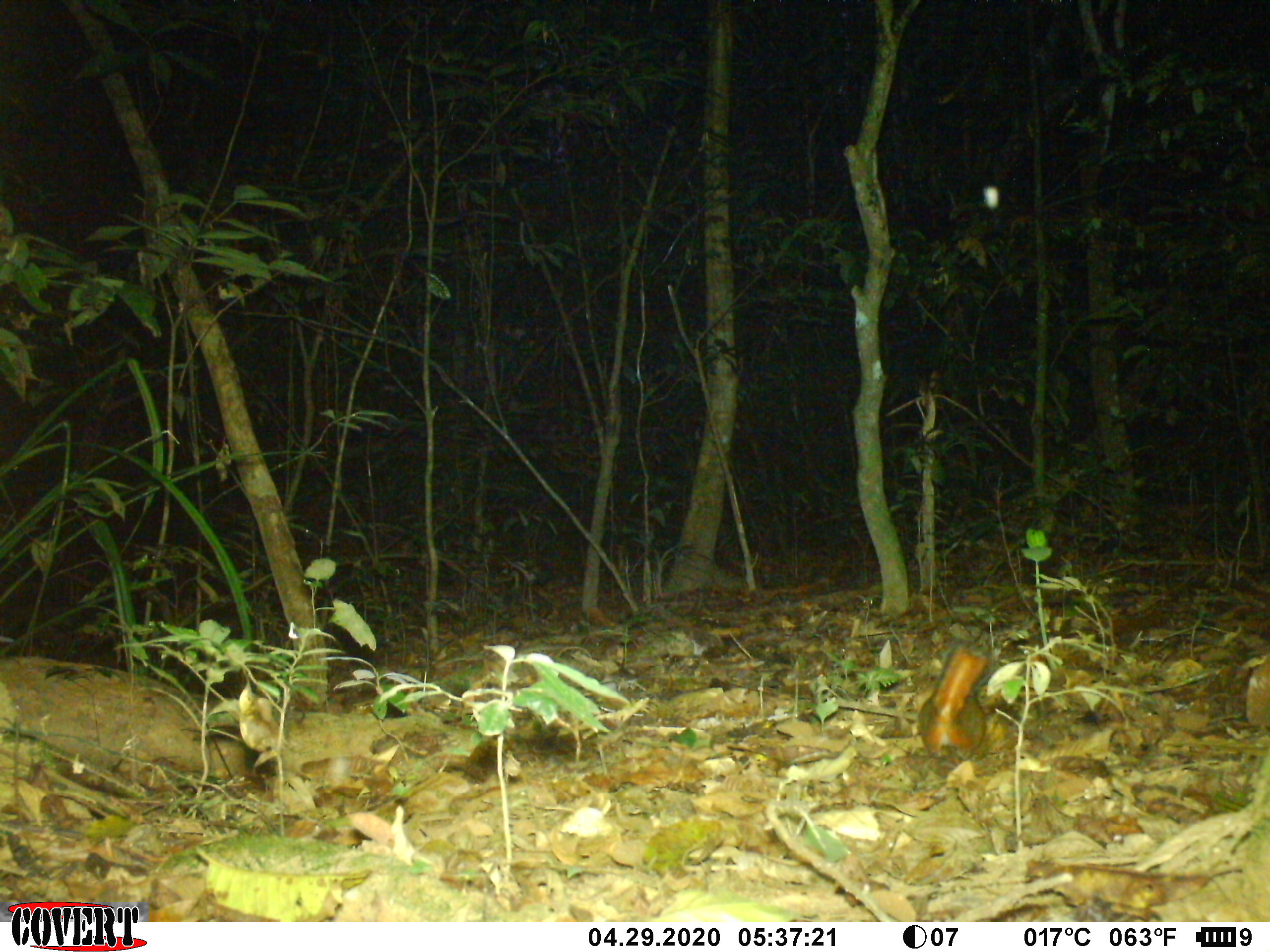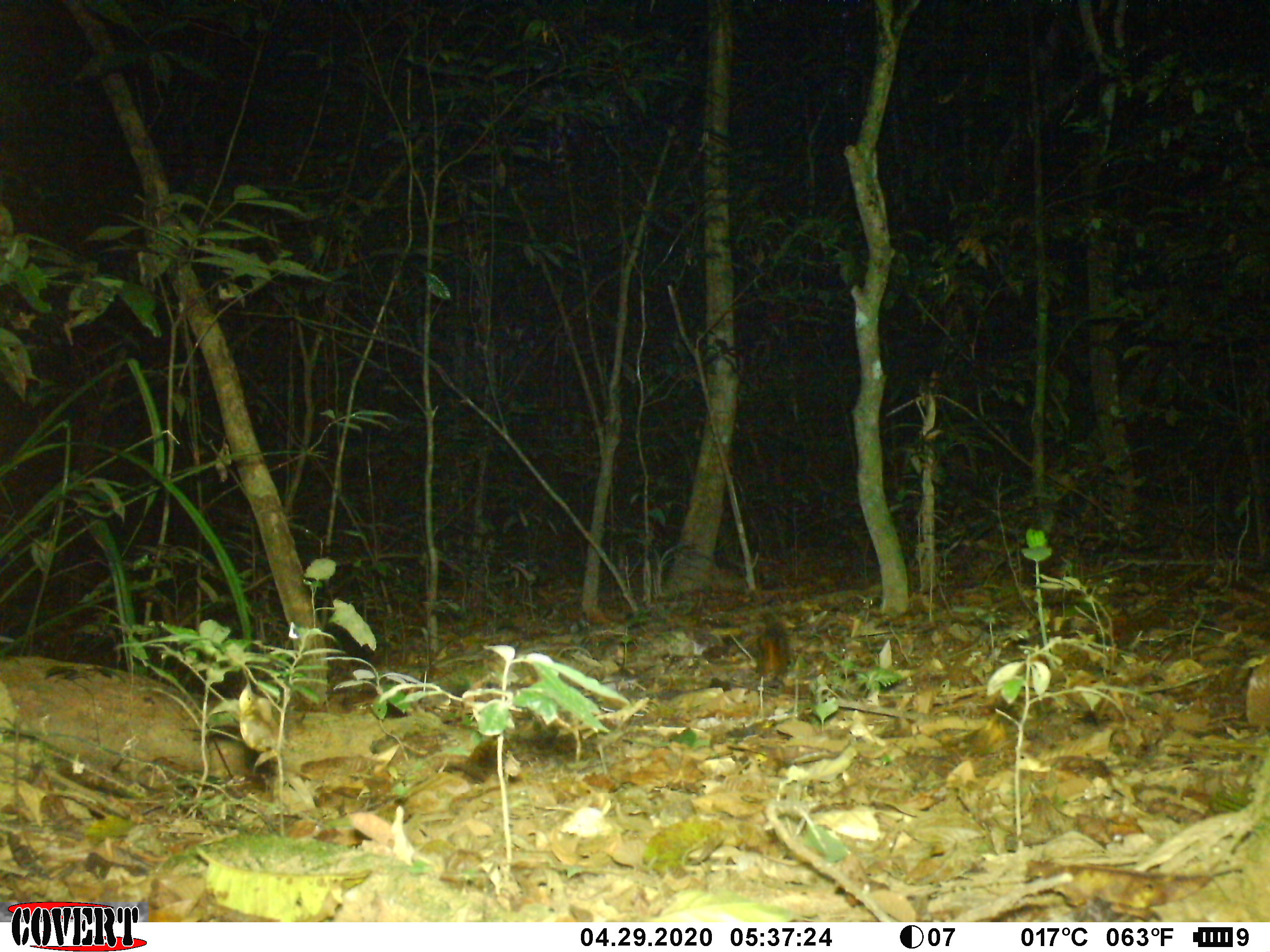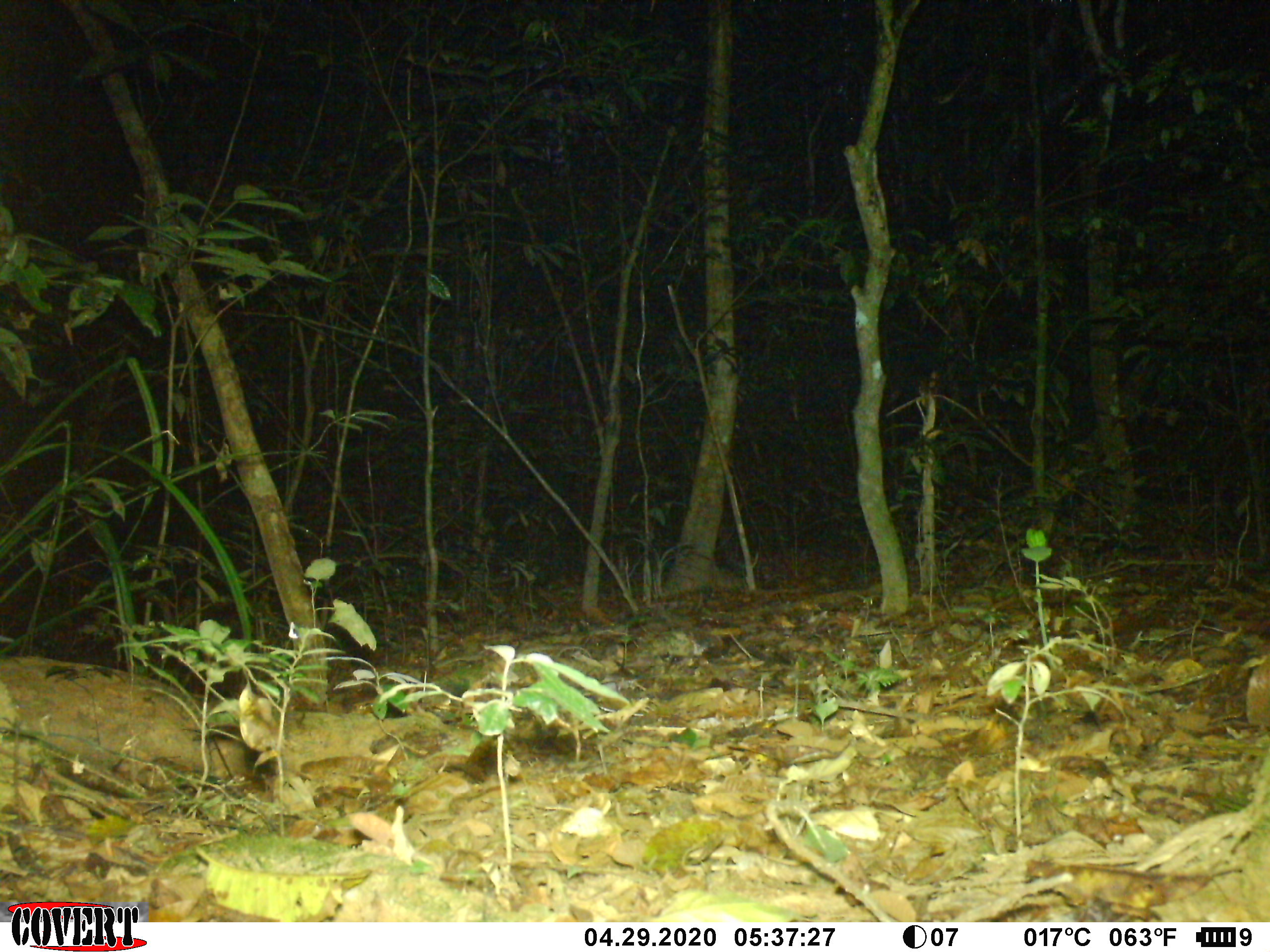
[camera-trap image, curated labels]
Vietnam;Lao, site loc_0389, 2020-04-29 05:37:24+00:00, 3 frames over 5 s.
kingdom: Animalia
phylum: Chordata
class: Mammalia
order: Rodentia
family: Sciuridae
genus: Dremomys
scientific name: Dremomys rufigenis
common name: red-cheeked squirrel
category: red cheeked squirrel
Red cheeked squirrel (red-cheeked squirrel) (Dremomys rufigenis). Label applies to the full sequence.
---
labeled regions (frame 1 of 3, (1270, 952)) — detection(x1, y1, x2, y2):
red cheeked squirrel: detection(917, 642, 987, 766)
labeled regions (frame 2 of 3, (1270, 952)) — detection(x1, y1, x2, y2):
red cheeked squirrel: detection(756, 612, 790, 682)